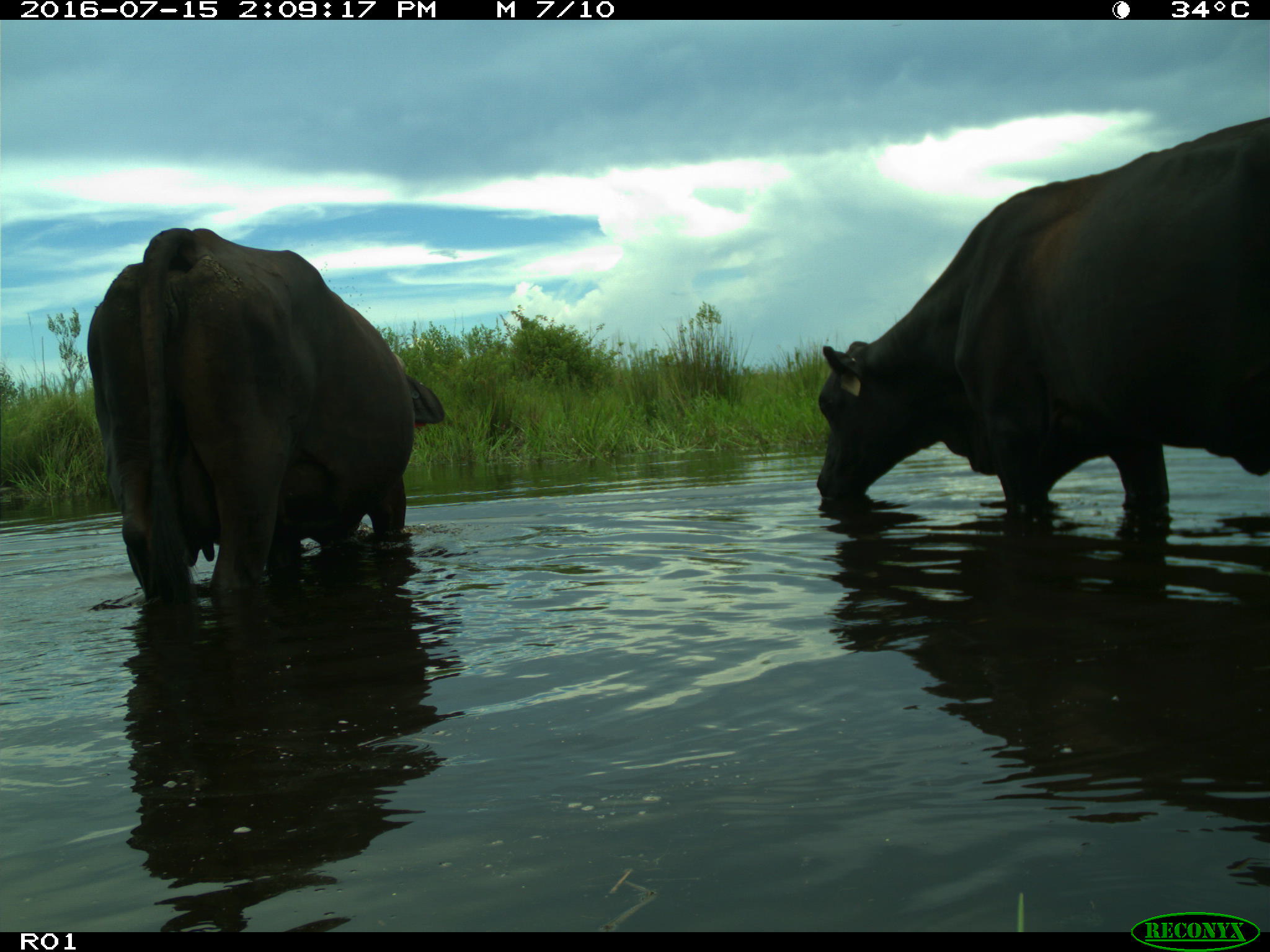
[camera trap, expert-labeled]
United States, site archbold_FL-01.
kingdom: Animalia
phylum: Chordata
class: Mammalia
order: Artiodactyla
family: Bovidae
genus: Bos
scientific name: Bos taurus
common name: domestic cow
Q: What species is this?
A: Bos taurus (domestic cow).